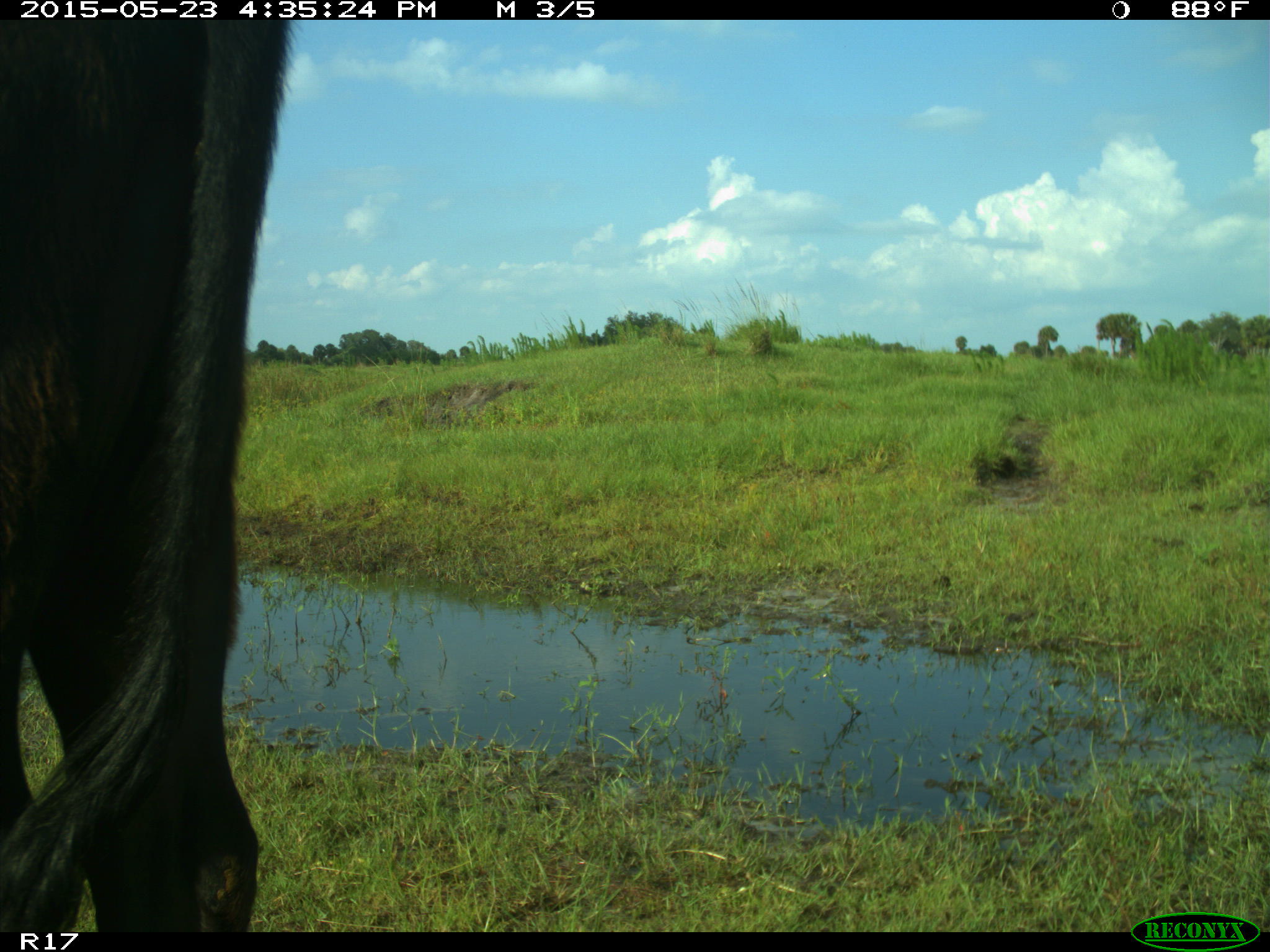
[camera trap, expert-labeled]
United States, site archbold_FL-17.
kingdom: Animalia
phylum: Chordata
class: Mammalia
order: Artiodactyla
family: Bovidae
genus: Bos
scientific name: Bos taurus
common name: domestic cow